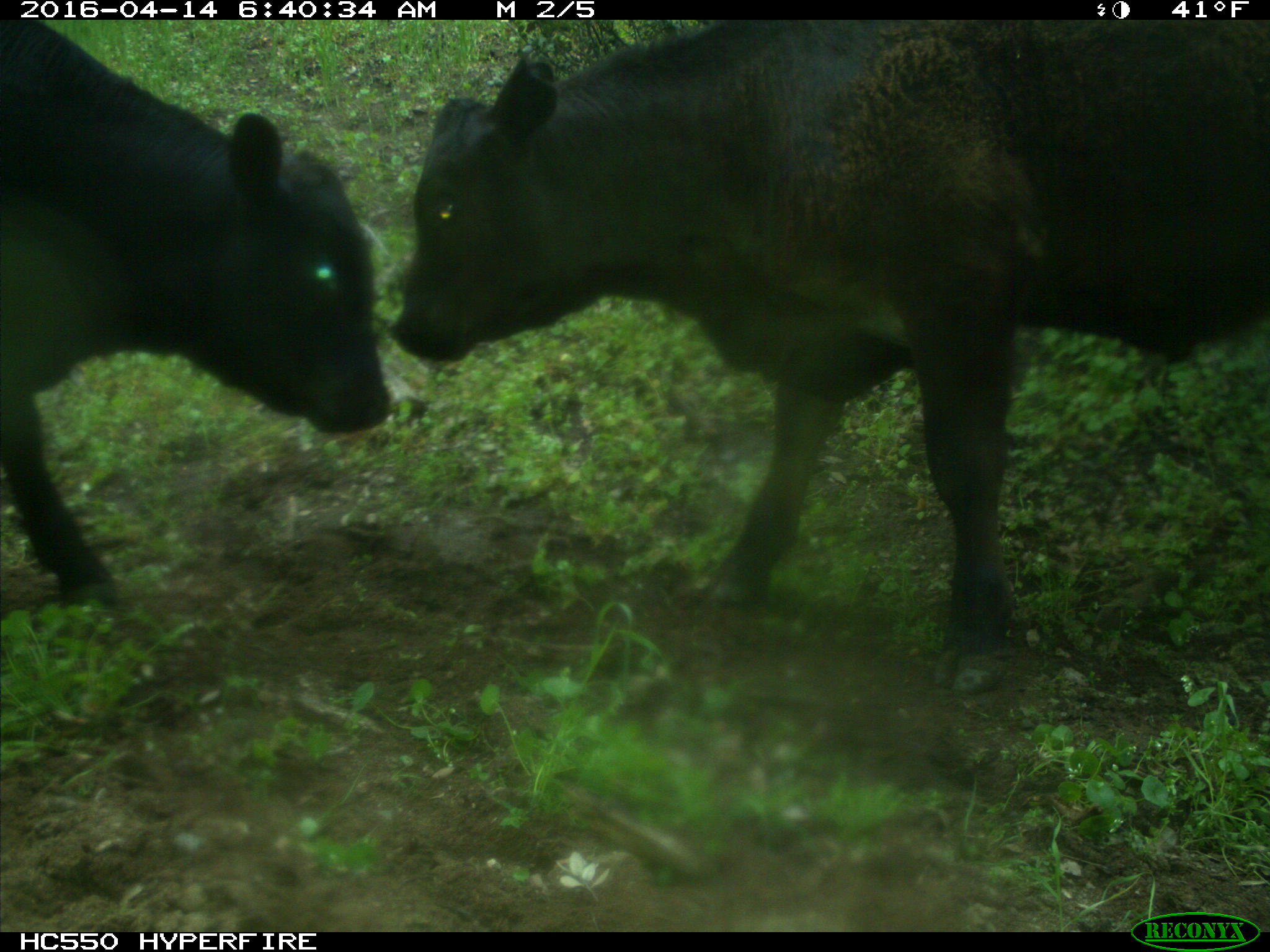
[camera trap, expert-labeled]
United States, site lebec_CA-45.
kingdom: Animalia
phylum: Chordata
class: Mammalia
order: Artiodactyla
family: Bovidae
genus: Bos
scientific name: Bos taurus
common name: domestic cow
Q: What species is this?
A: Bos taurus (domestic cow).